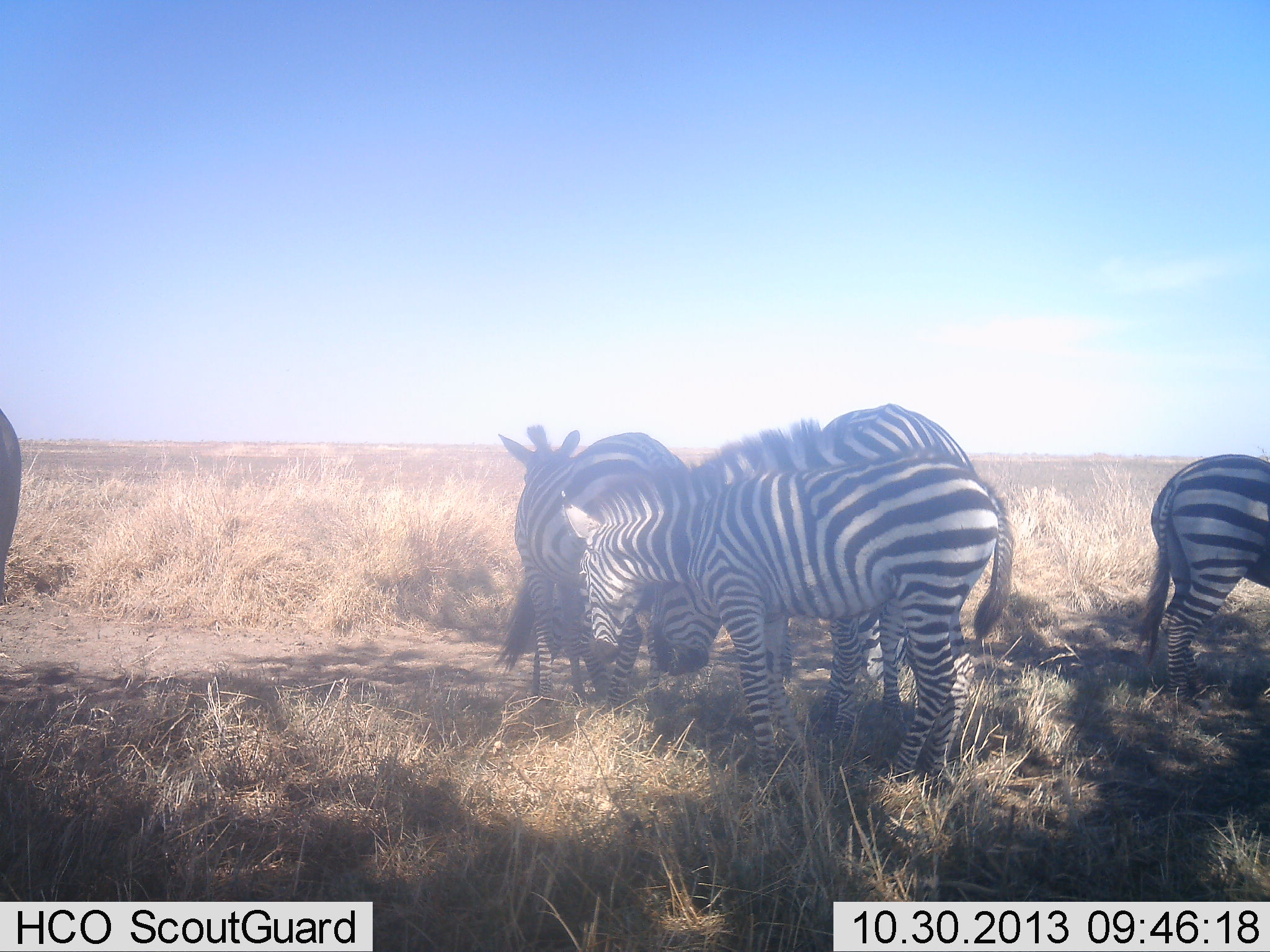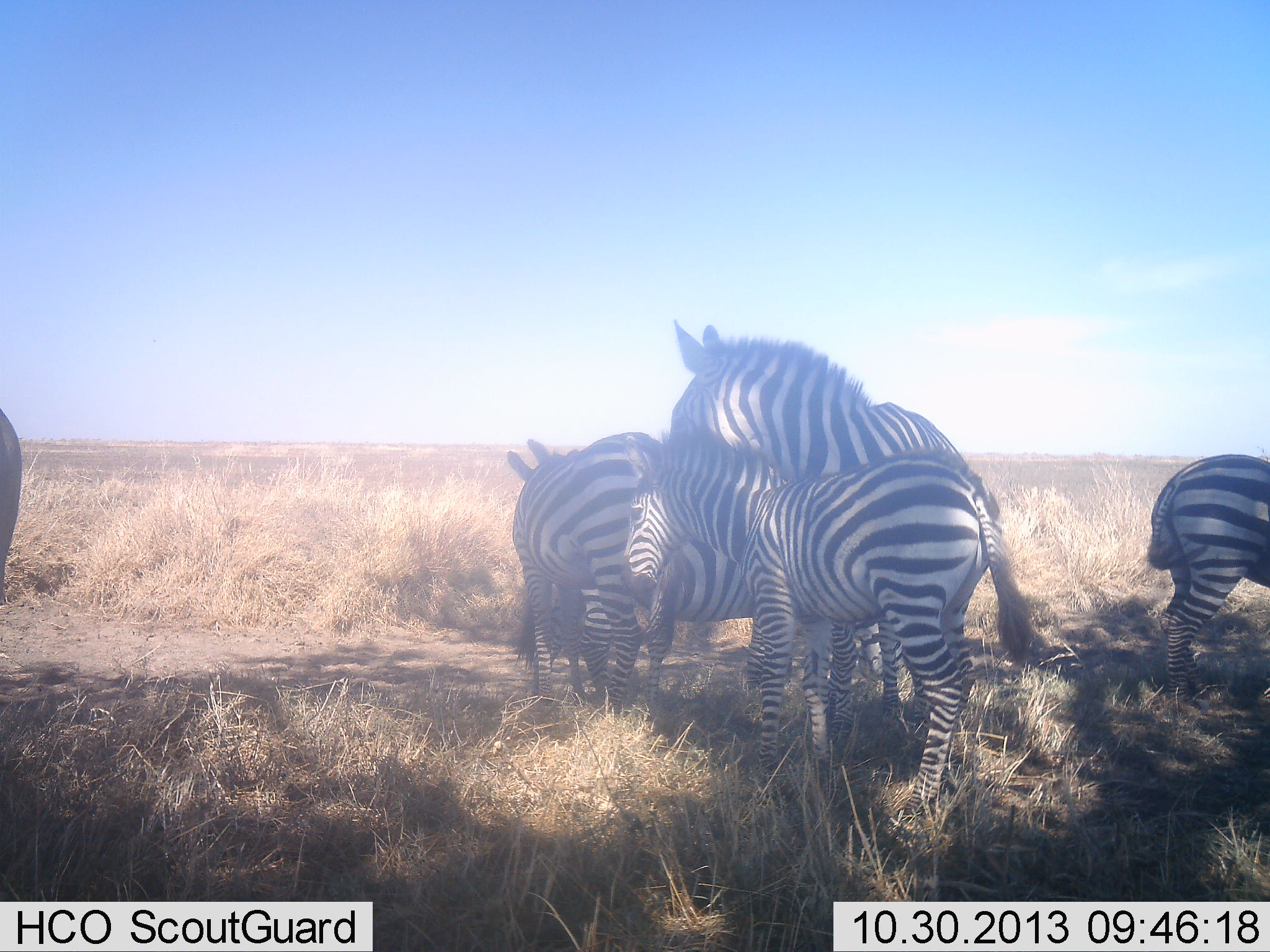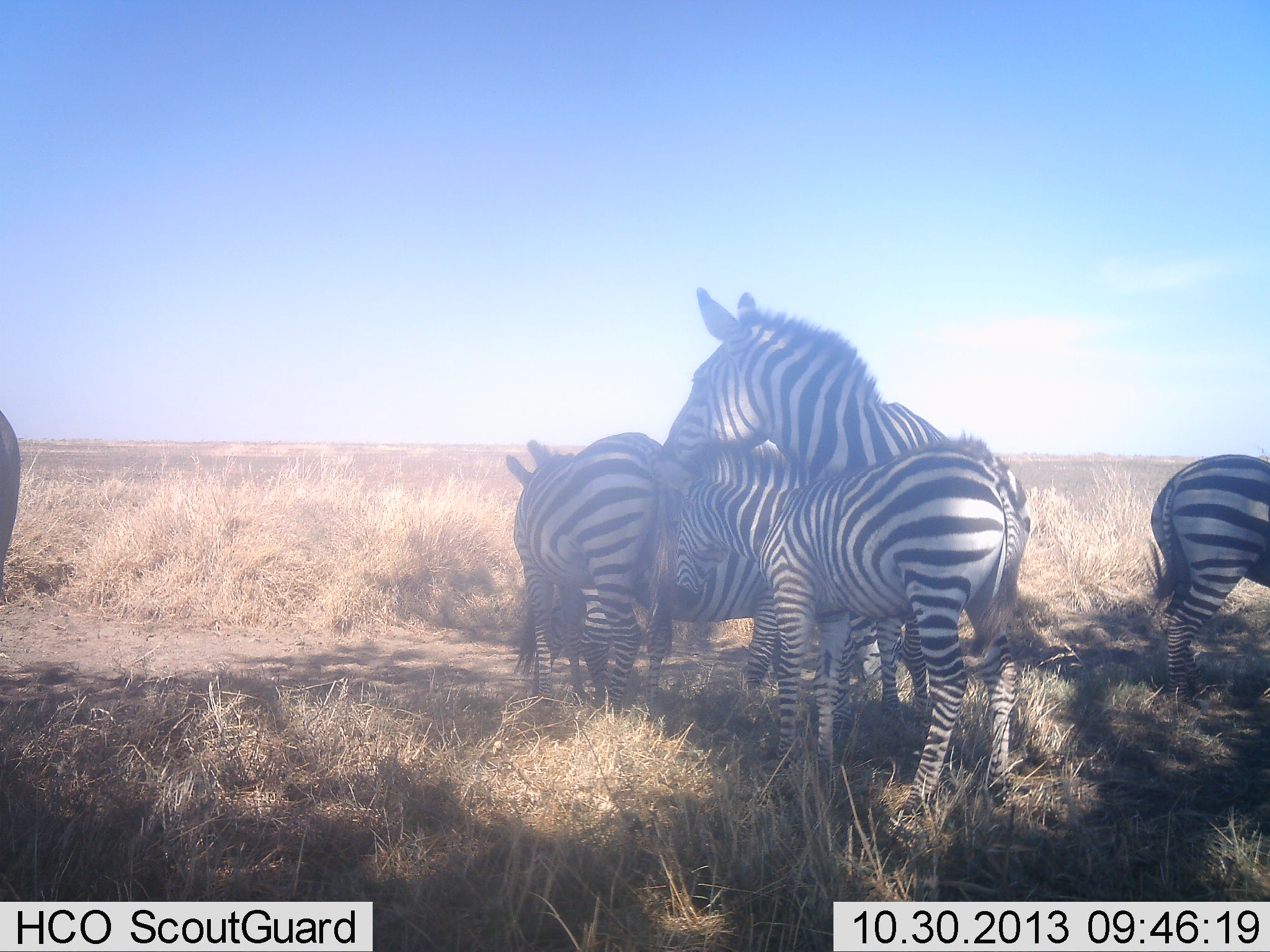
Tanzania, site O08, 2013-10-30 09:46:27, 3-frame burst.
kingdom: Animalia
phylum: Chordata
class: Mammalia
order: Perissodactyla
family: Equidae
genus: Equus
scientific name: Equus quagga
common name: plains zebra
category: zebra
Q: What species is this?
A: Zebra (plains zebra) (Equus quagga).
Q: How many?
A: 5.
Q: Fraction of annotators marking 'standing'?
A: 69%.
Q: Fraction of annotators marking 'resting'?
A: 6%.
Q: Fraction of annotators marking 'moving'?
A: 6%.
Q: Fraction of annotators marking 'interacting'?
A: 38%.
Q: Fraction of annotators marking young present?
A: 22%.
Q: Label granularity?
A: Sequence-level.